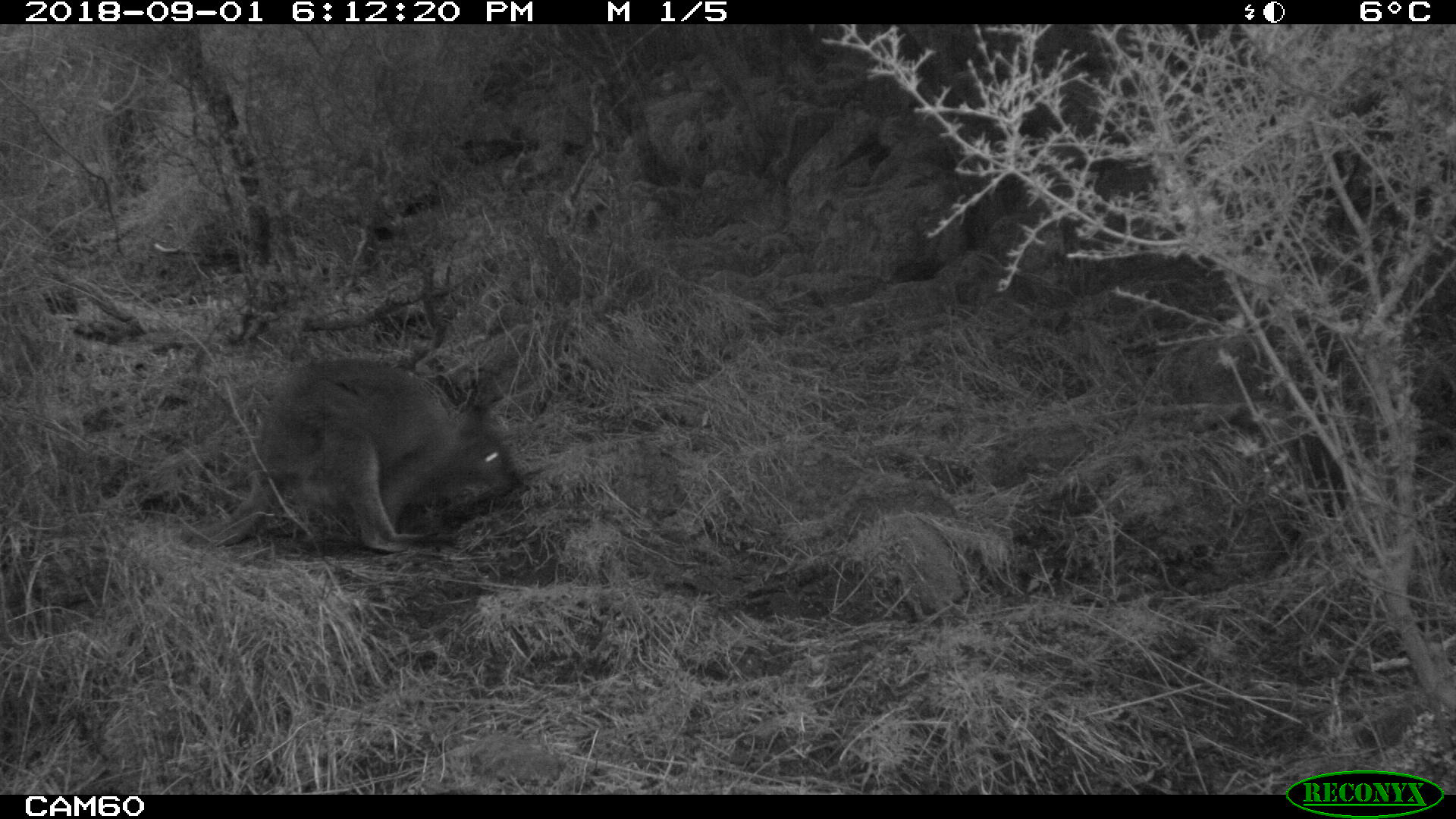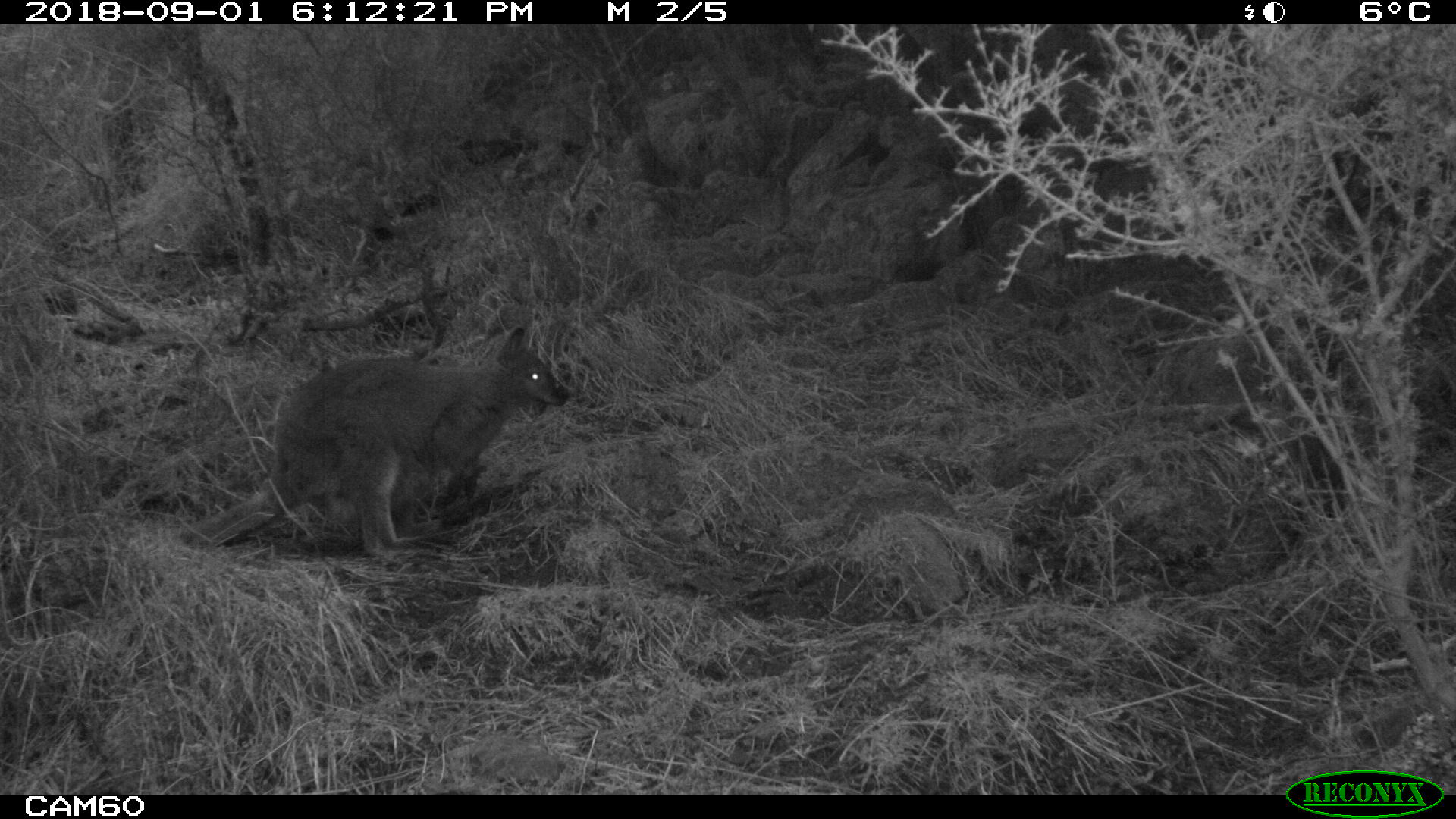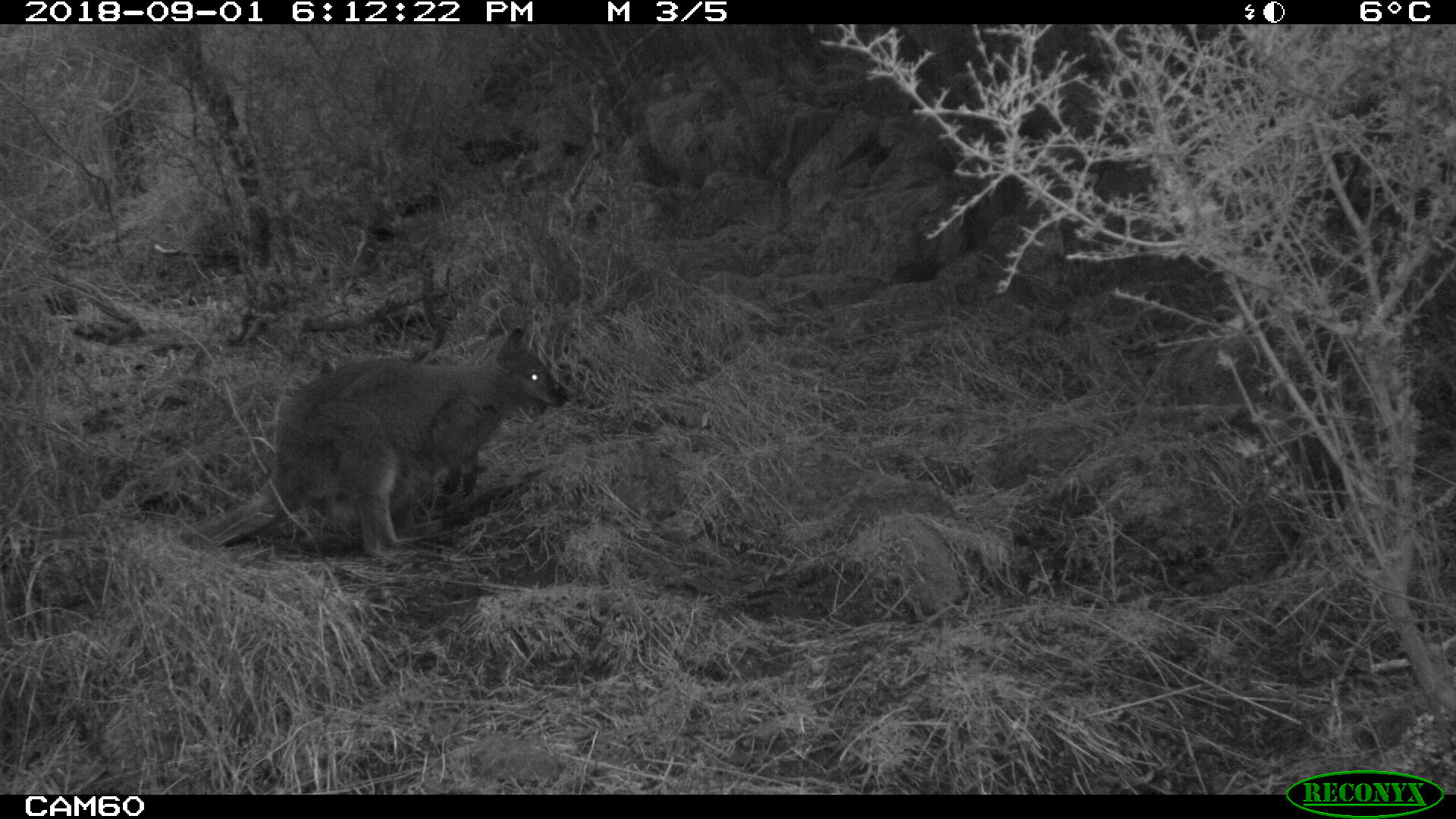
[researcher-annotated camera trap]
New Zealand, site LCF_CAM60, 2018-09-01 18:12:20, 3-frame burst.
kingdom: Animalia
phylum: Chordata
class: Mammalia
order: Diprotodontia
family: Macropodidae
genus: Notamacropus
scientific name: Notamacropus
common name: wallaby